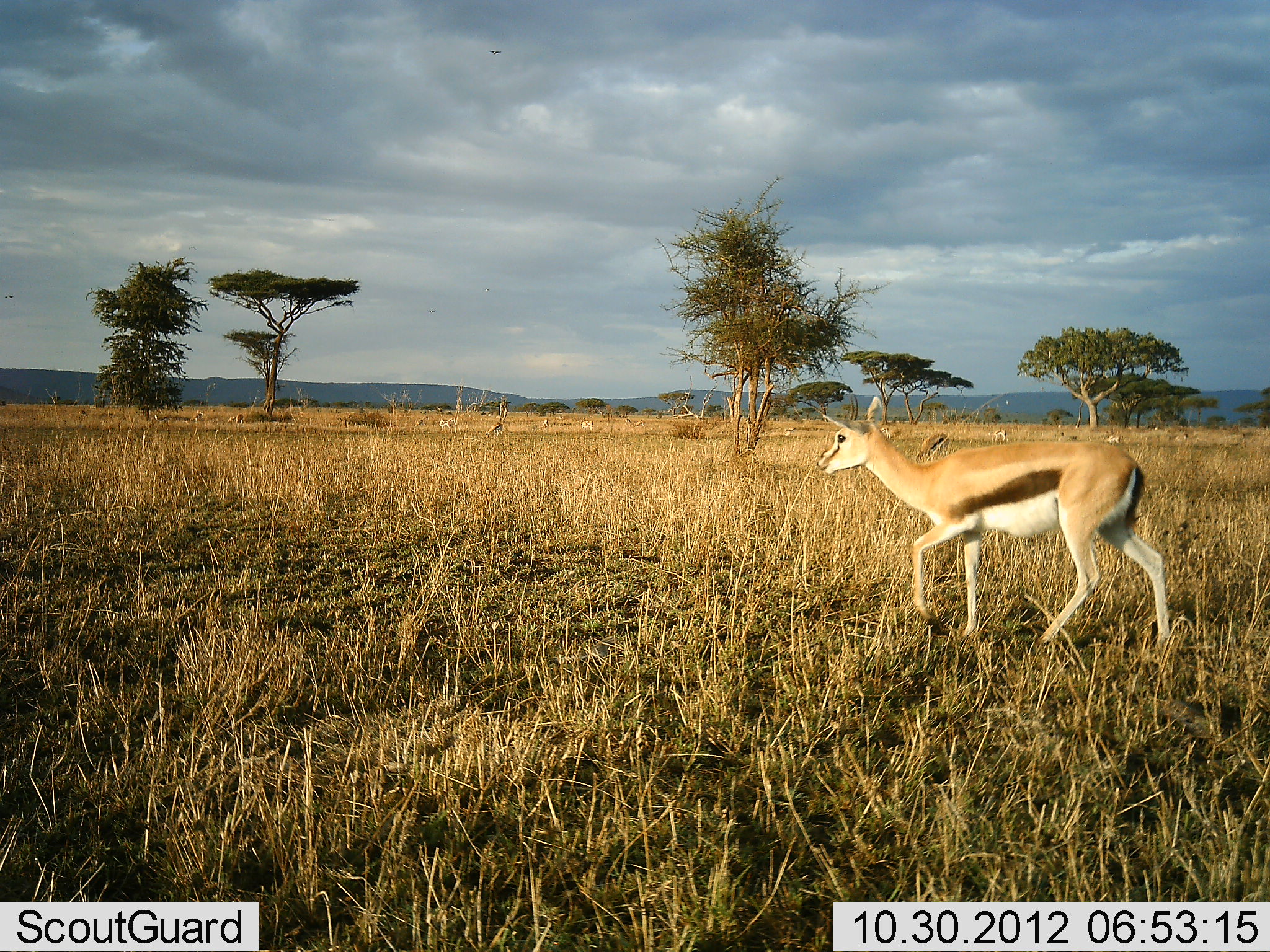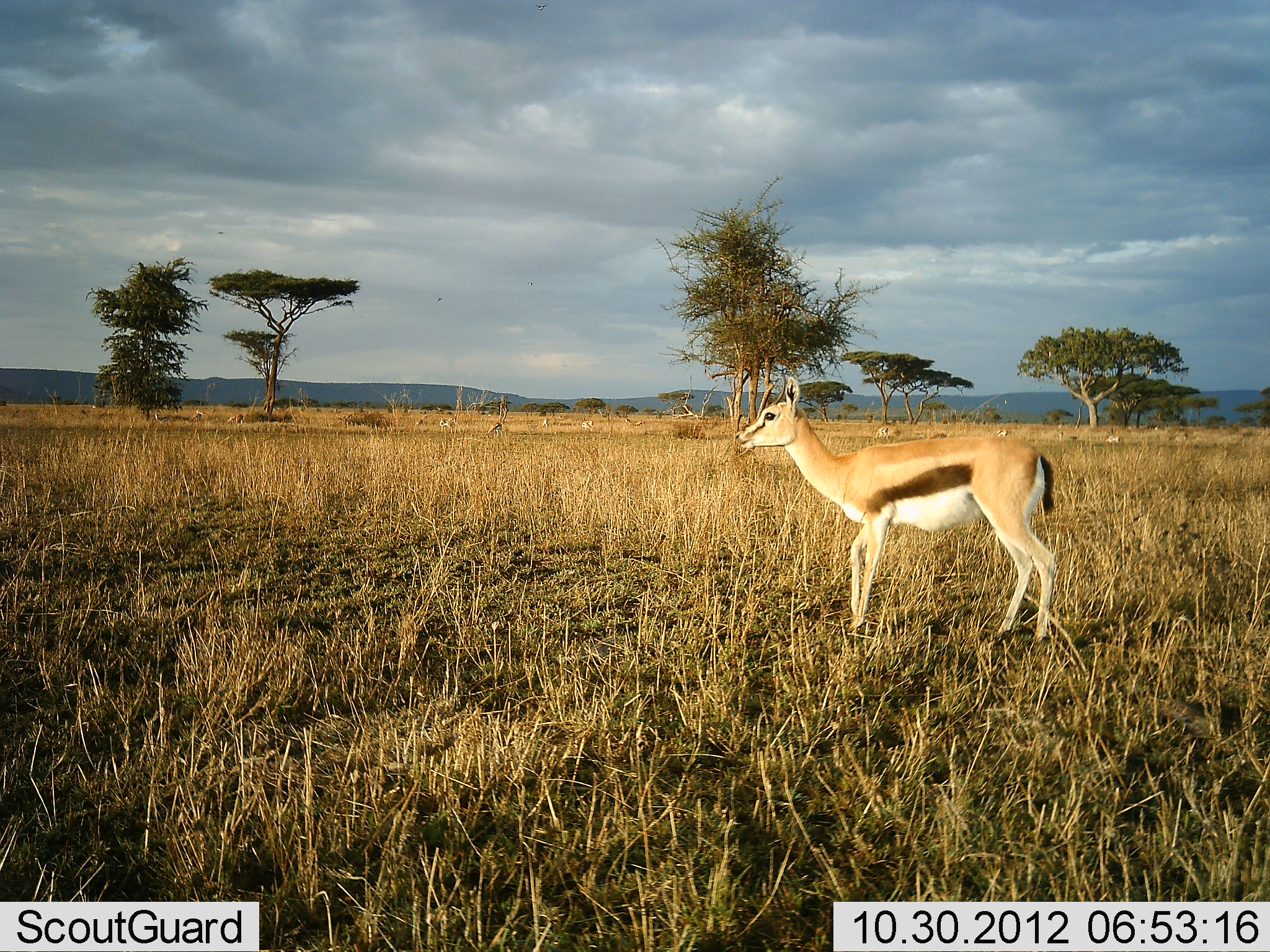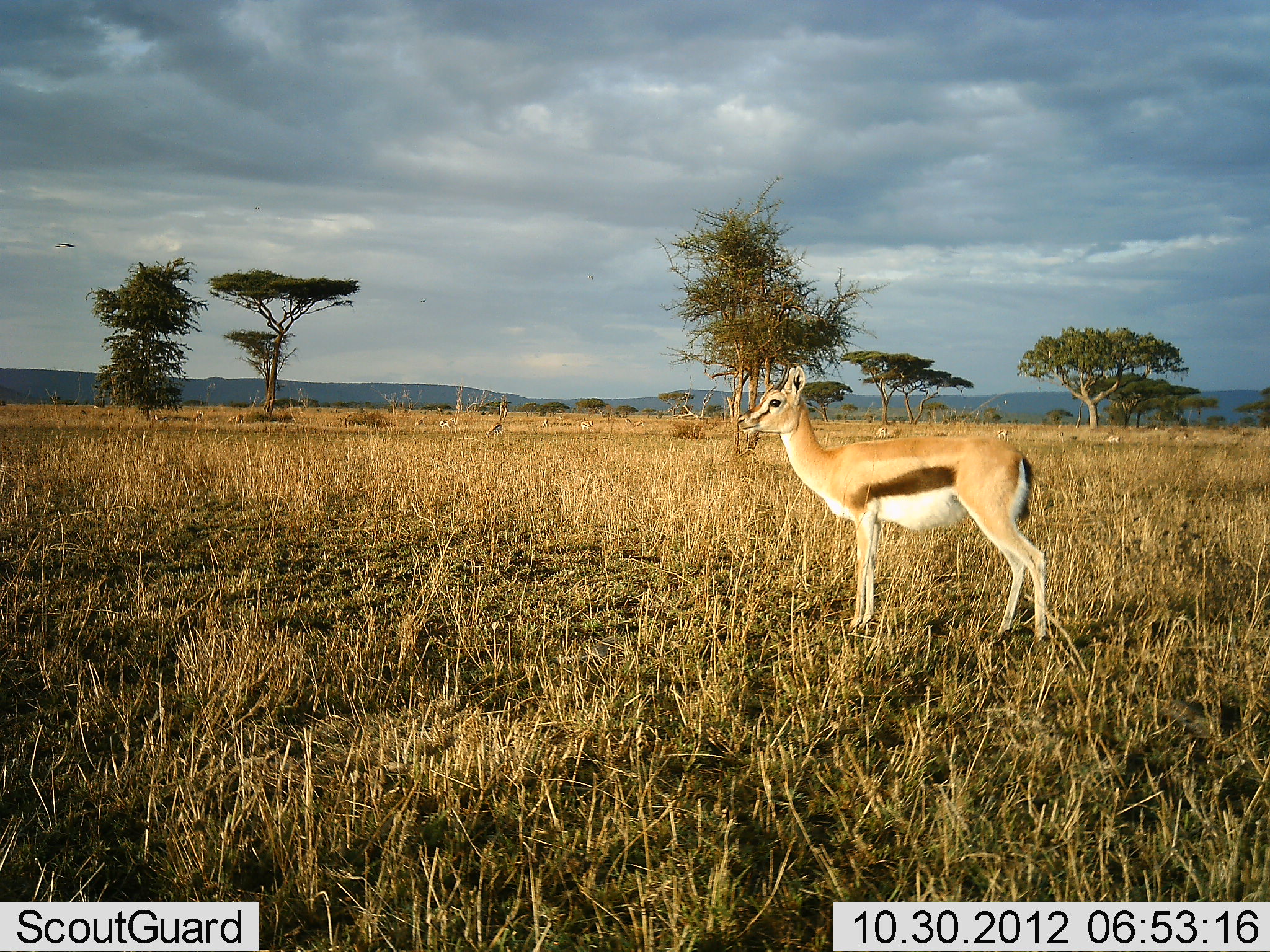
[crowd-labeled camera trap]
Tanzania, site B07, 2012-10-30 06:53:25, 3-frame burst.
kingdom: Animalia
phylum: Chordata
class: Mammalia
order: Artiodactyla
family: Bovidae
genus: Eudorcas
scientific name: Eudorcas thomsonii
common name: thomson's gazelle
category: gazellethomsons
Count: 2.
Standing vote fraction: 45%.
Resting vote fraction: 0%.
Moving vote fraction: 64%.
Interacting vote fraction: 0%.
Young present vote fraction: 0%.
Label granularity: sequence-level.